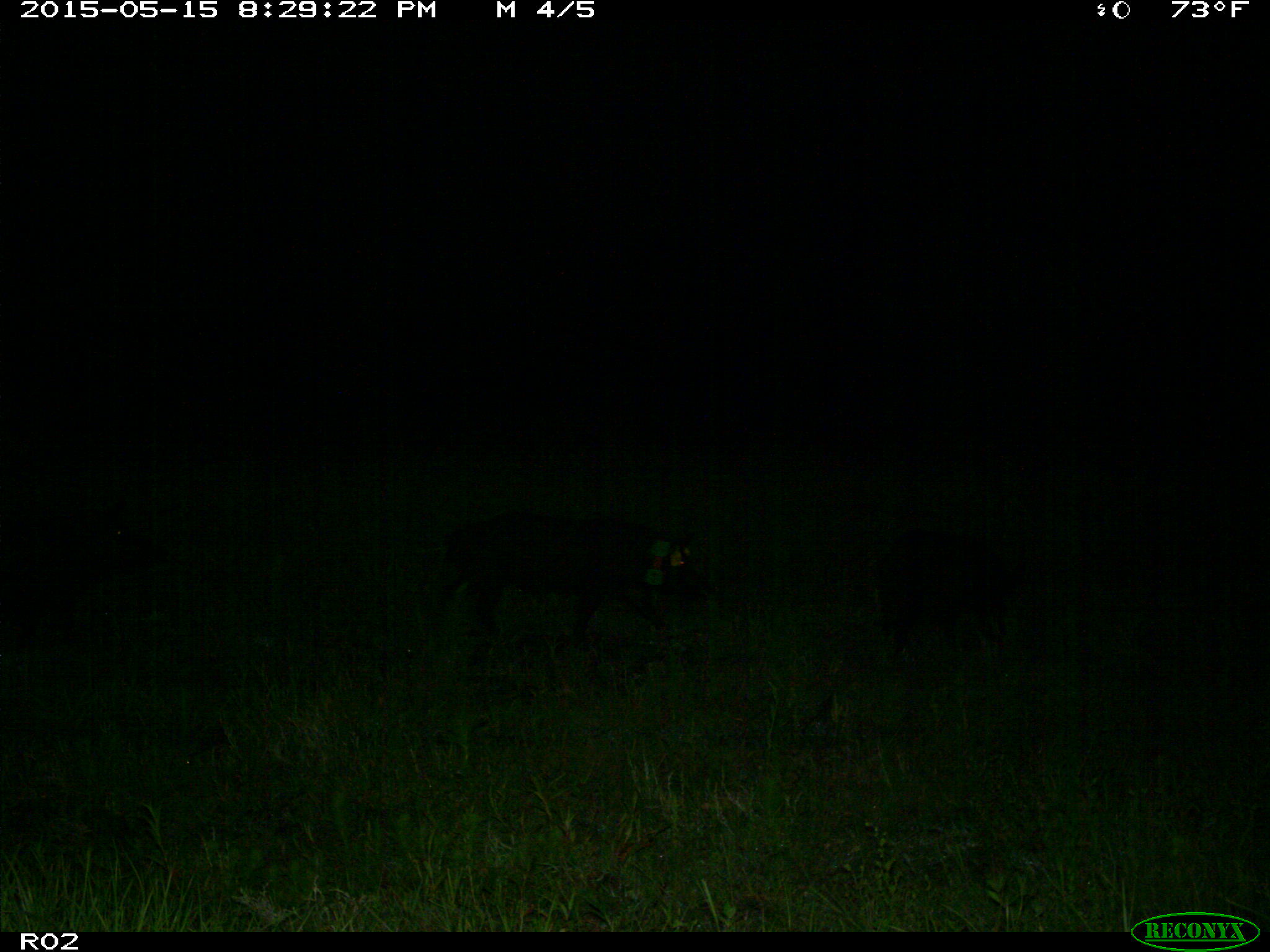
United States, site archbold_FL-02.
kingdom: Animalia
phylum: Chordata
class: Mammalia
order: Artiodactyla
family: Suidae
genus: Sus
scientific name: Sus scrofa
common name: wild boar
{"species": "Sus scrofa (wild boar)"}